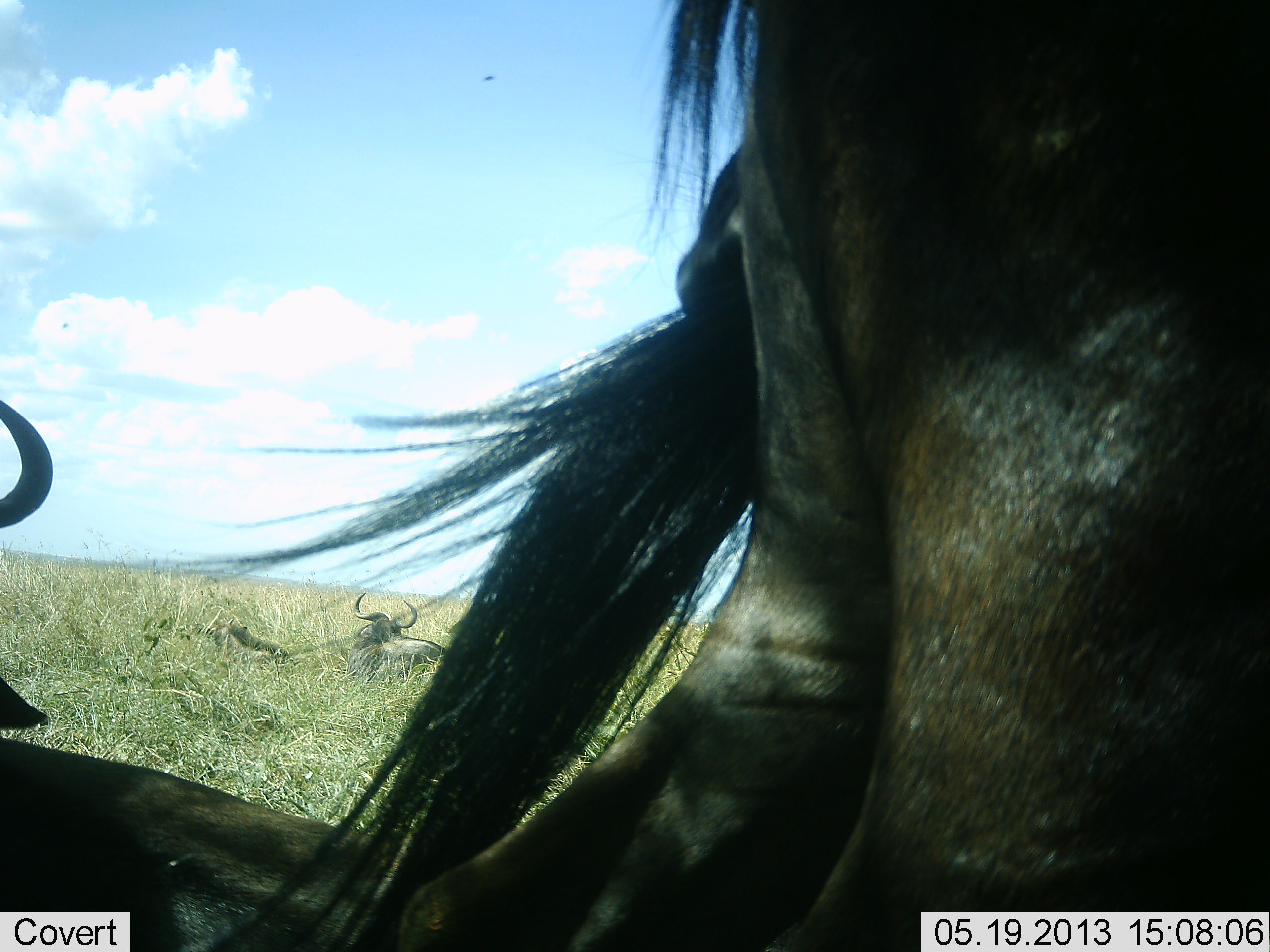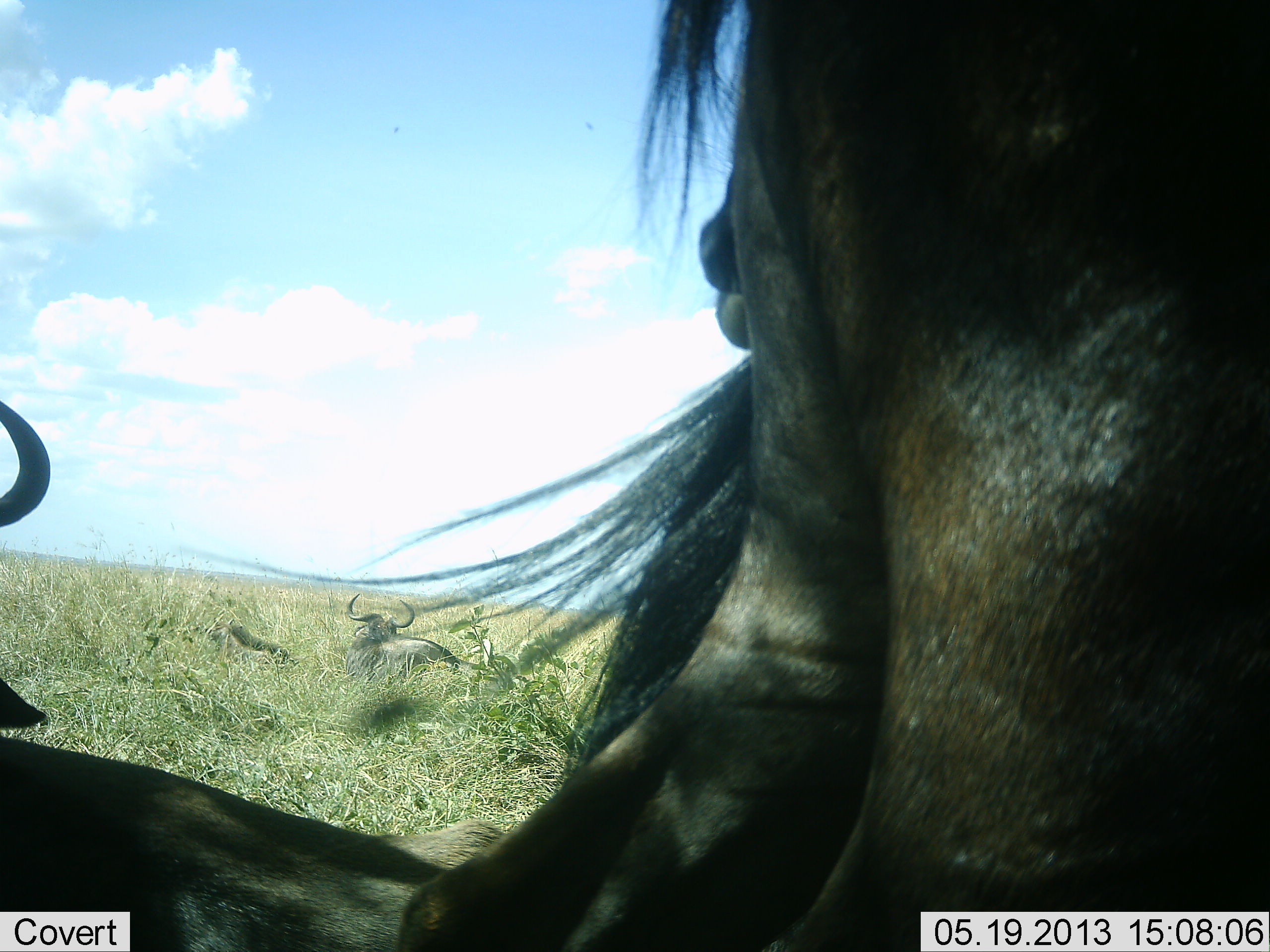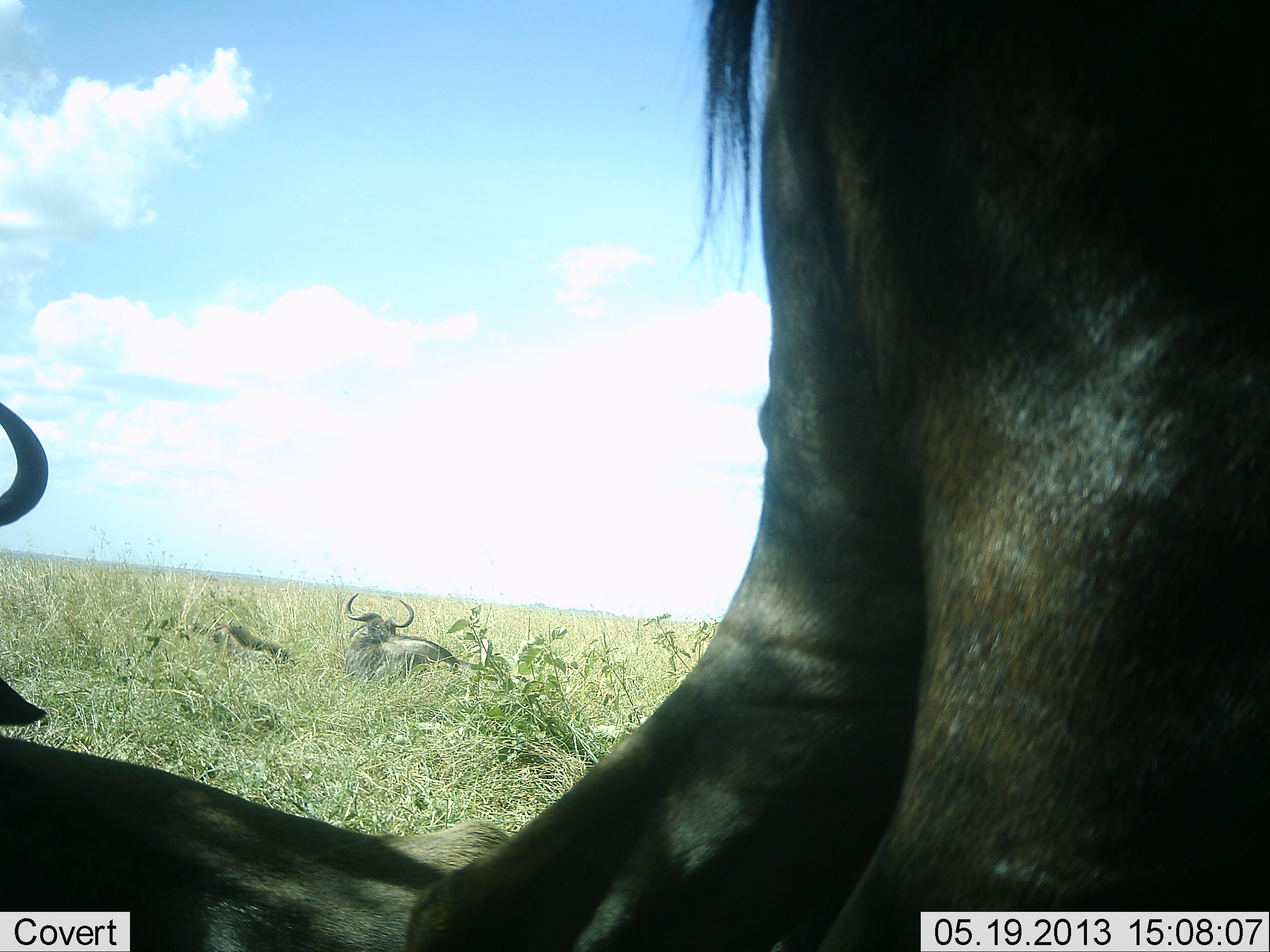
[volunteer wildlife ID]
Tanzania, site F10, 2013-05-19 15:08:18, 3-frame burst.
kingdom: Animalia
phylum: Chordata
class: Mammalia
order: Artiodactyla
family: Bovidae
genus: Connochaetes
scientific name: Connochaetes taurinus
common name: blue wildebeest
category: wildebeest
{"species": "wildebeest (blue wildebeest) (Connochaetes taurinus)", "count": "3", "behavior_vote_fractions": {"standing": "52%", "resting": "88%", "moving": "0%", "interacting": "4%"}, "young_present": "8%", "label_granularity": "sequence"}